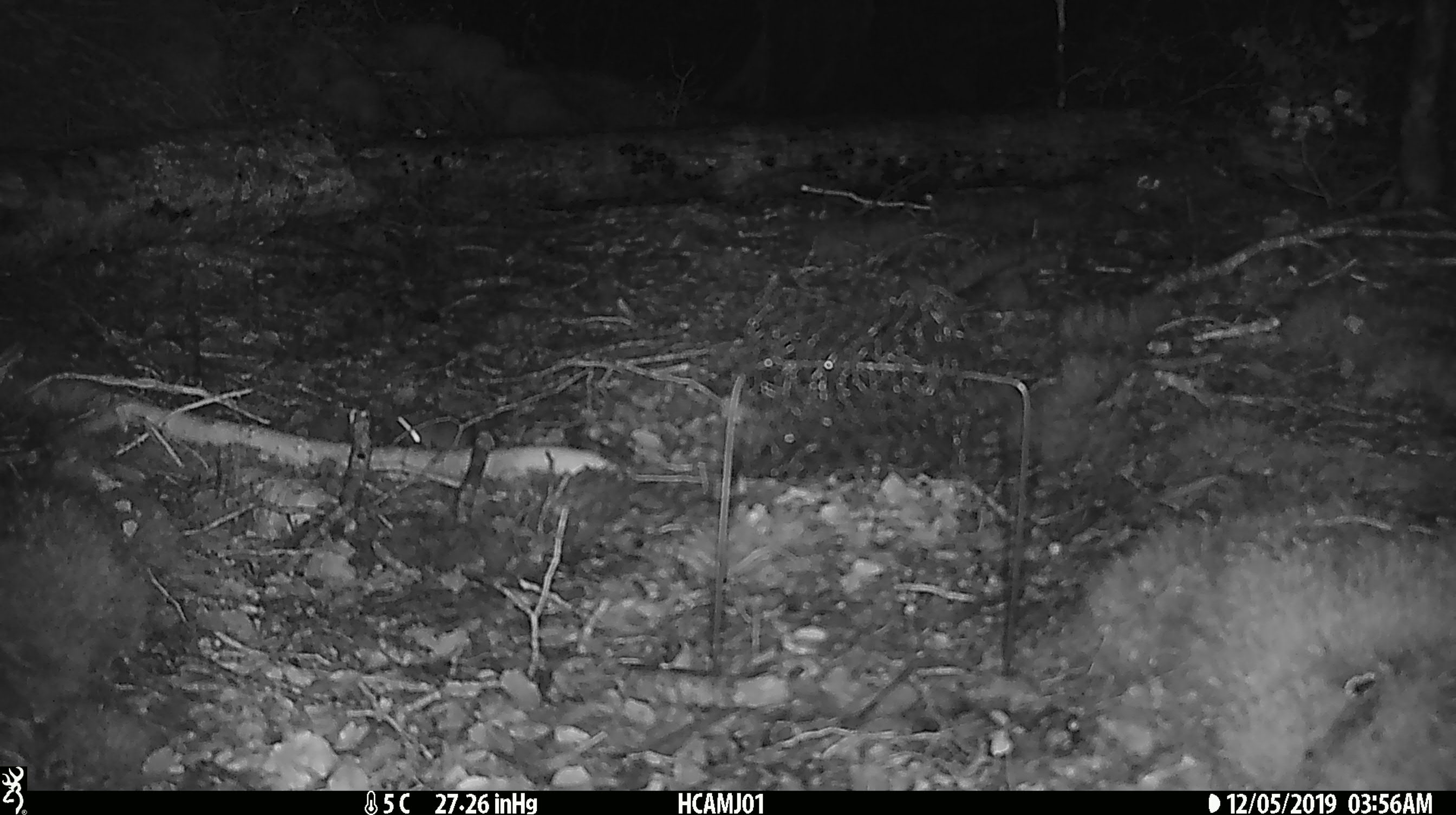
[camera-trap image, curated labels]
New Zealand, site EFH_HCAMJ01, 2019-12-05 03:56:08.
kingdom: Animalia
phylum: Chordata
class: Mammalia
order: Rodentia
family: Muridae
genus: Mus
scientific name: Mus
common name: mouse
Mouse (Mus).